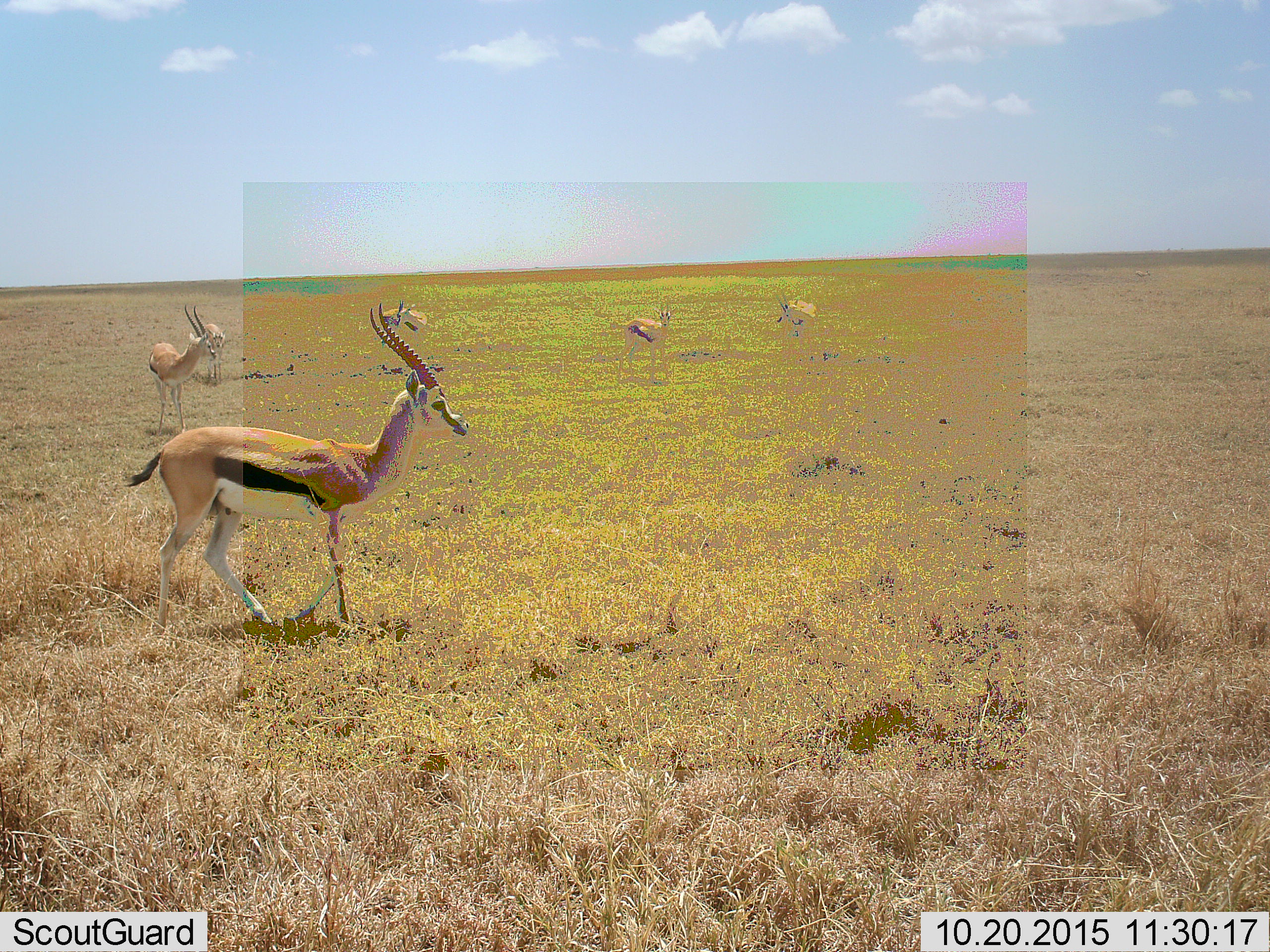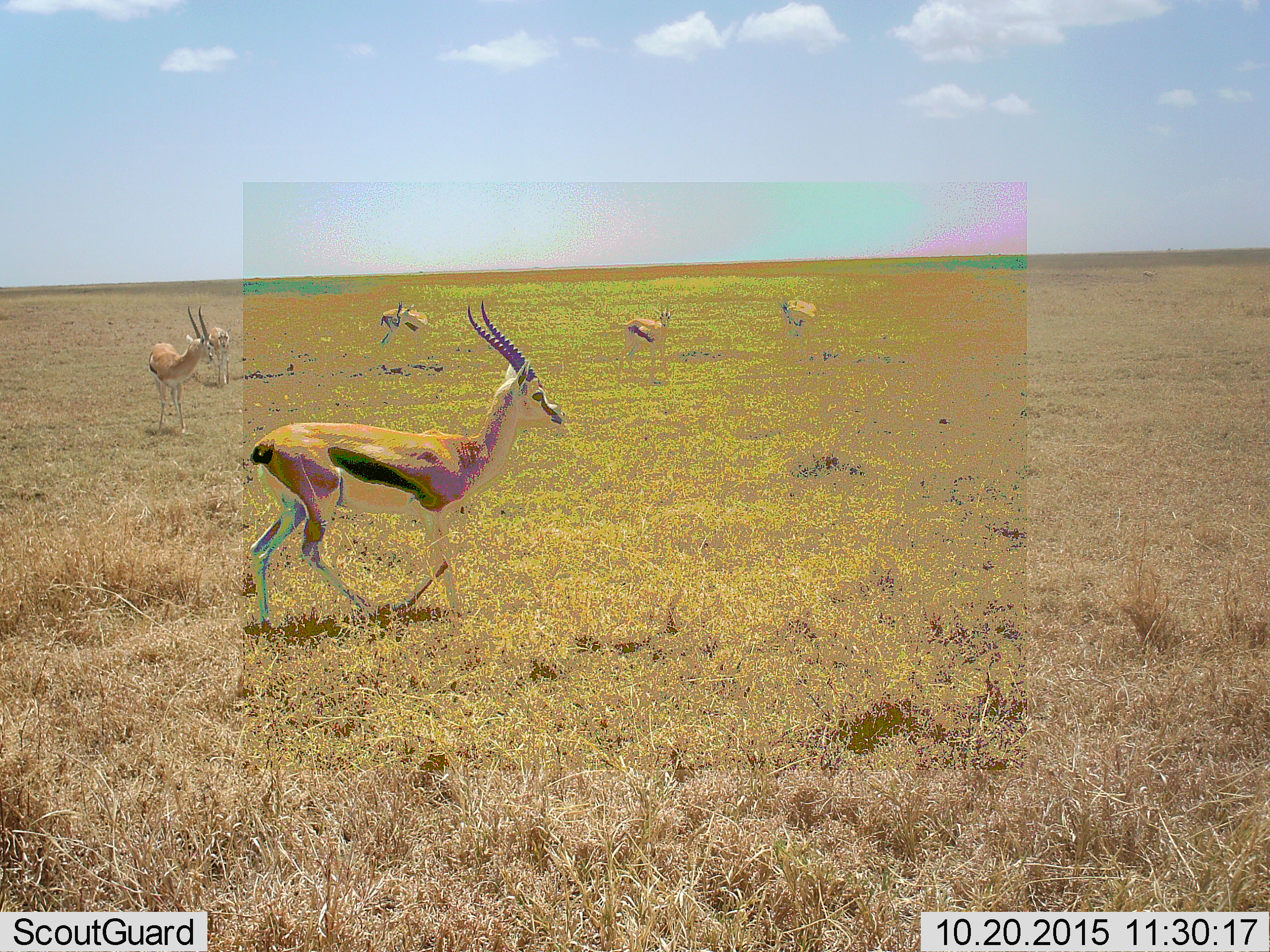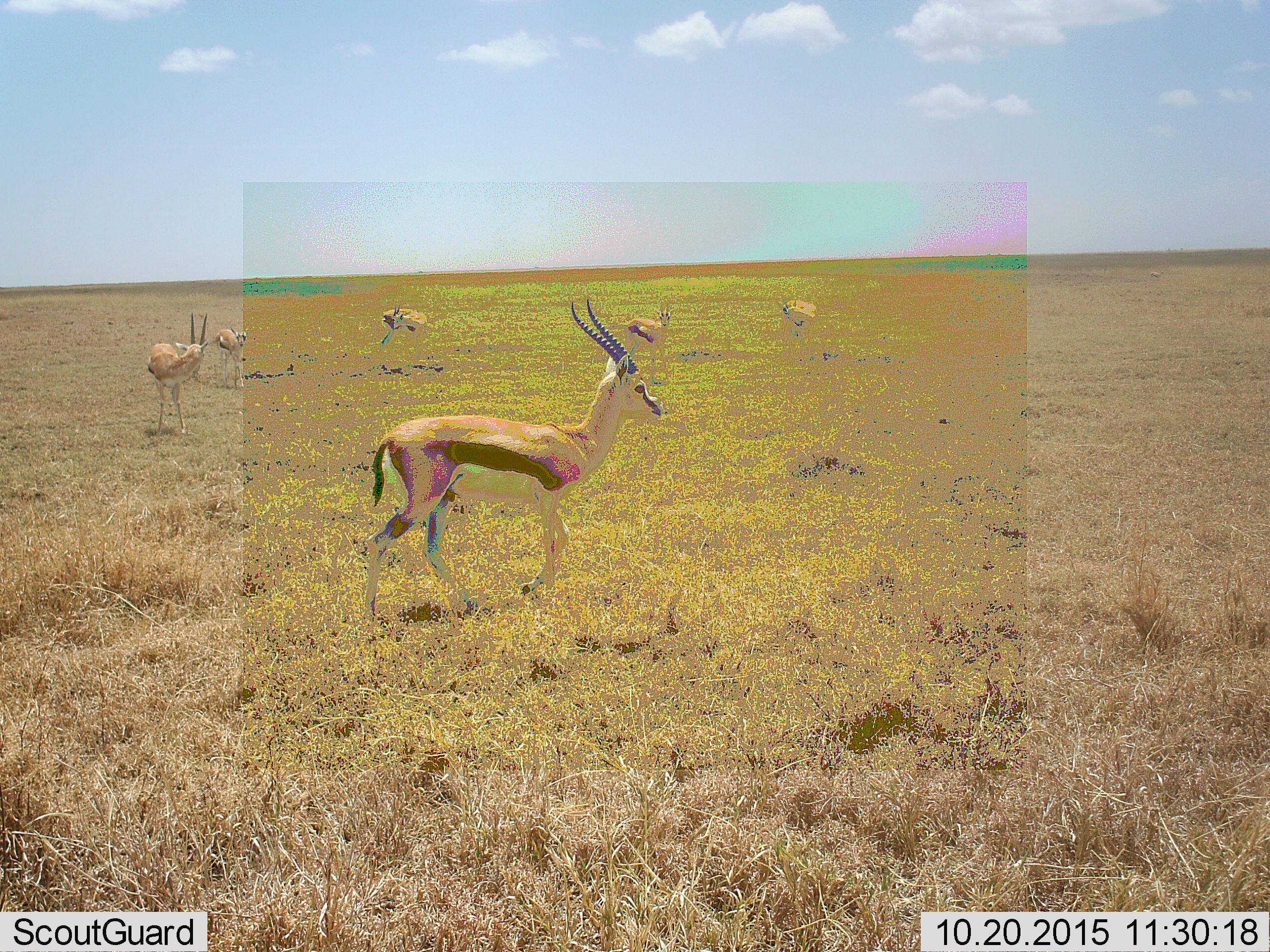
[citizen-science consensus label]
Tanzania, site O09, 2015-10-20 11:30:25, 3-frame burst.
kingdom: Animalia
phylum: Chordata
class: Mammalia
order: Artiodactyla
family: Bovidae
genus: Eudorcas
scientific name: Eudorcas thomsonii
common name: thomson's gazelle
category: gazellethomsons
Gazellethomsons (thomson's gazelle) (Eudorcas thomsonii), count 6. Behavior (volunteer vote fractions): standing 78%, resting 0%, moving 78%, interacting 0%. Young present (vote fraction): 0%. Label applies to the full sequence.